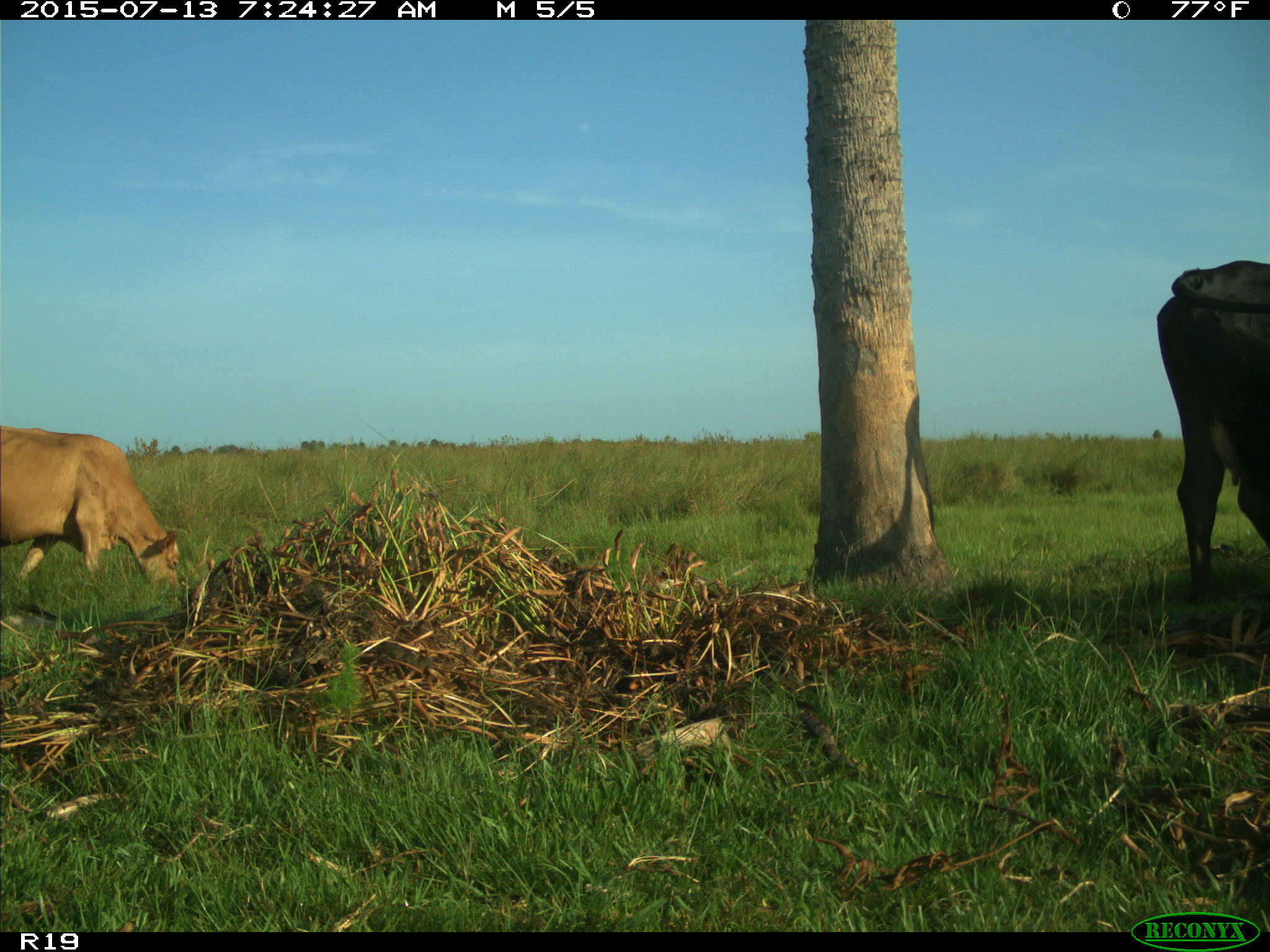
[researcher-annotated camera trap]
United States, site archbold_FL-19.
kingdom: Animalia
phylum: Chordata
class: Mammalia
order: Artiodactyla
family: Bovidae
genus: Bos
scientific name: Bos taurus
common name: domestic cow